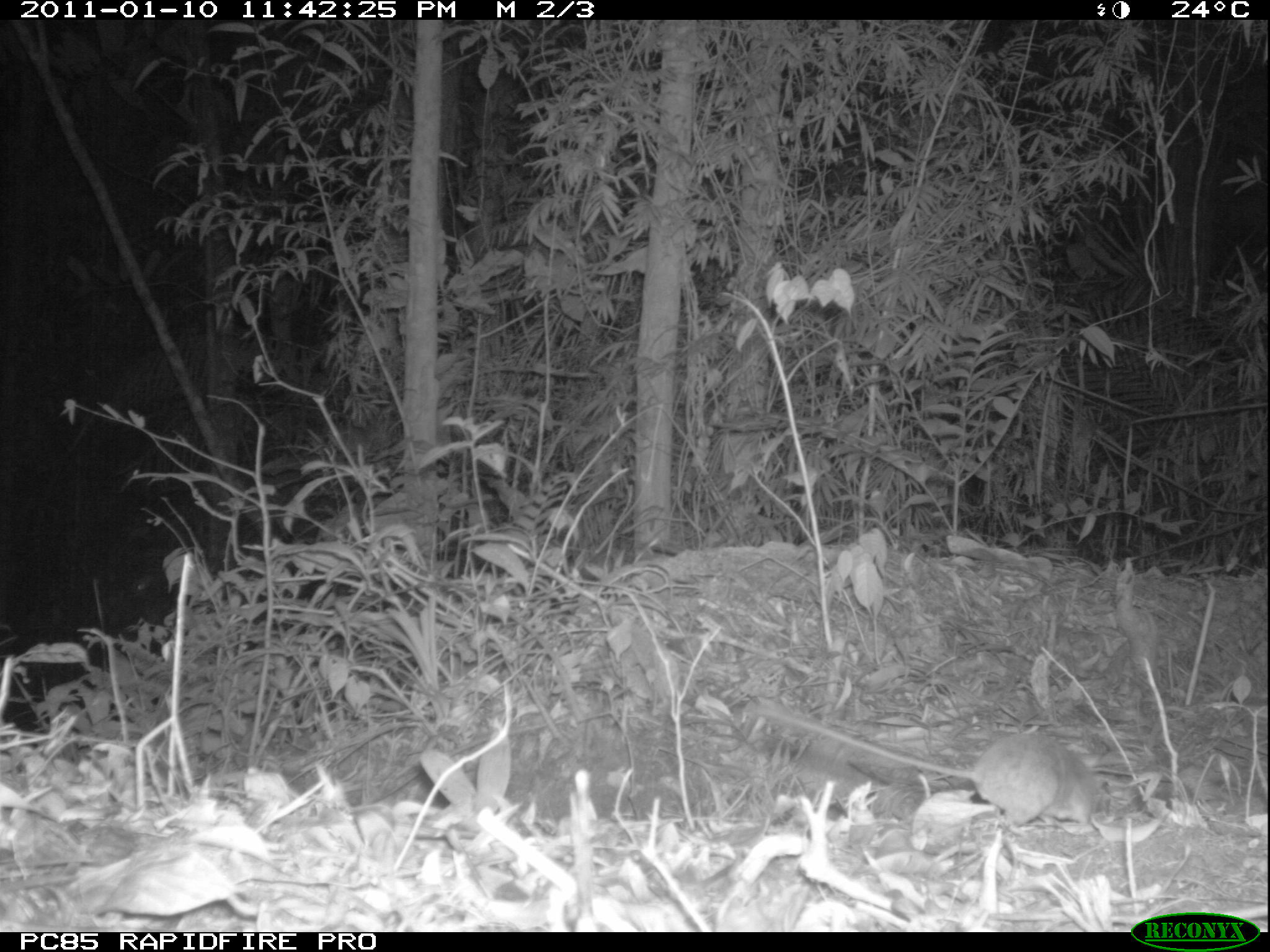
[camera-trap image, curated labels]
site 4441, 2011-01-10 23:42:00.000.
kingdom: Animalia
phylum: Chordata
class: Mammalia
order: Rodentia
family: Nesomyidae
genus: Eliurus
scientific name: Eliurus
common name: eliurus rat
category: eliurus spp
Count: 1.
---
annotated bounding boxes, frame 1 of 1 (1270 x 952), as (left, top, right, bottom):
eliurus spp: (753, 702, 1102, 825)